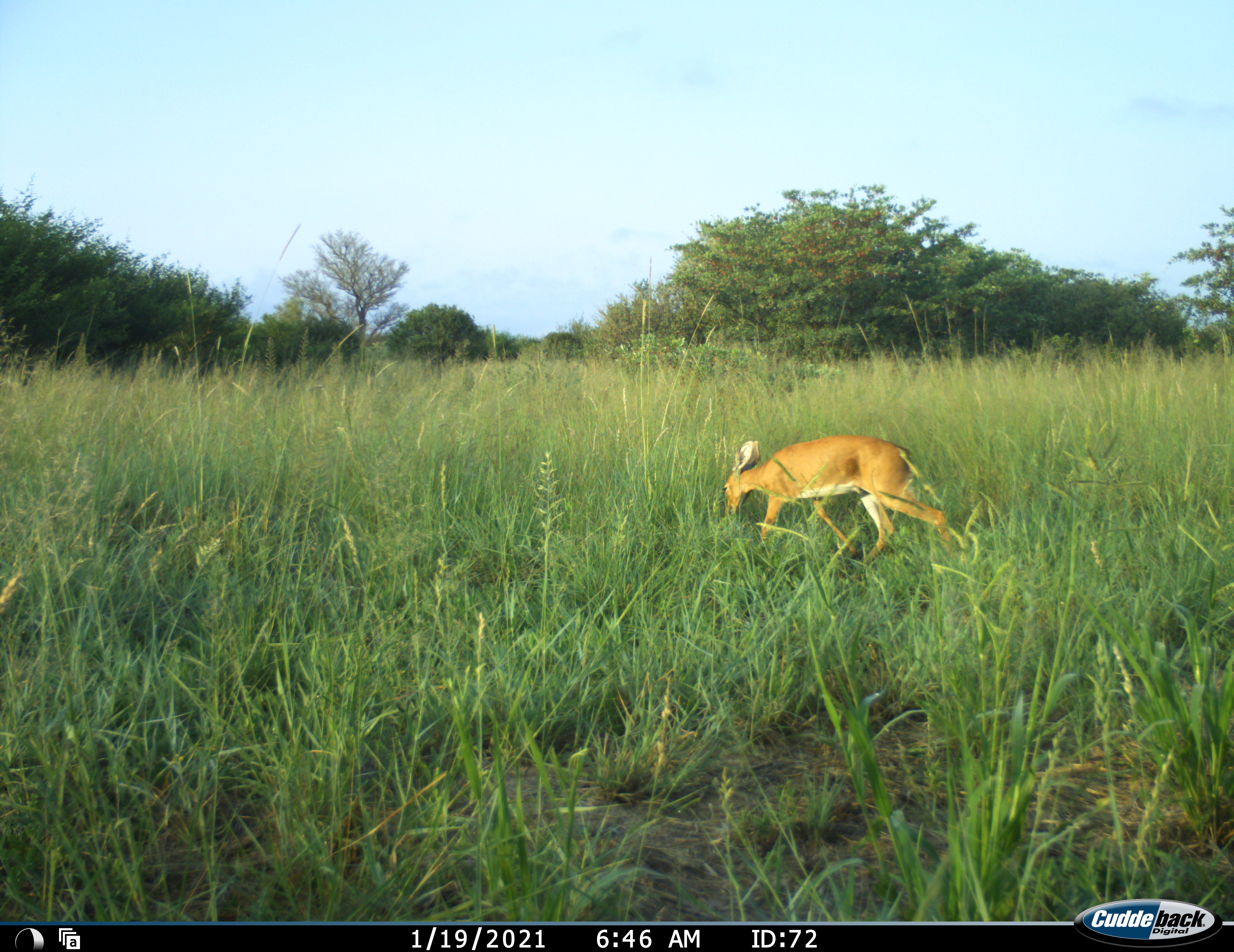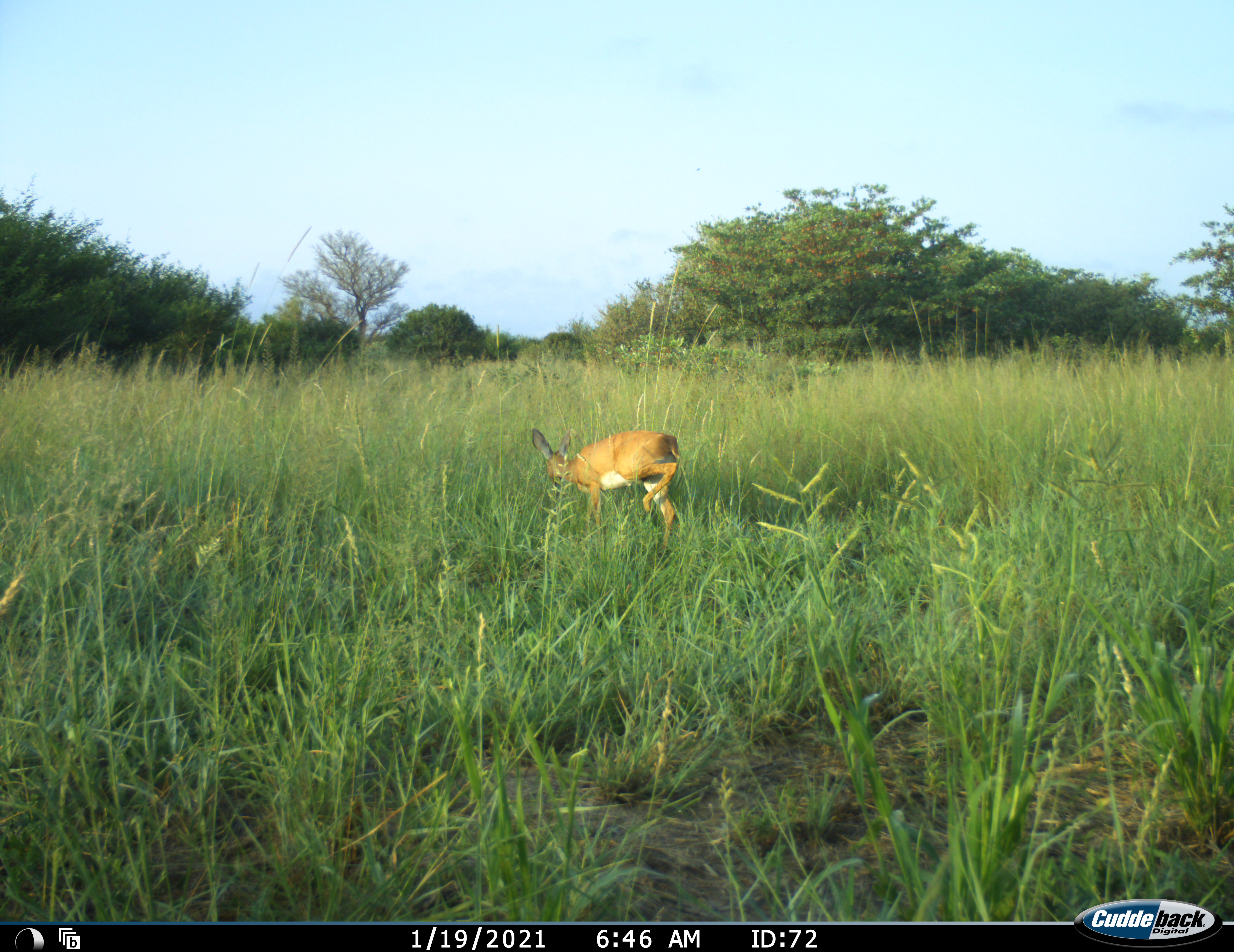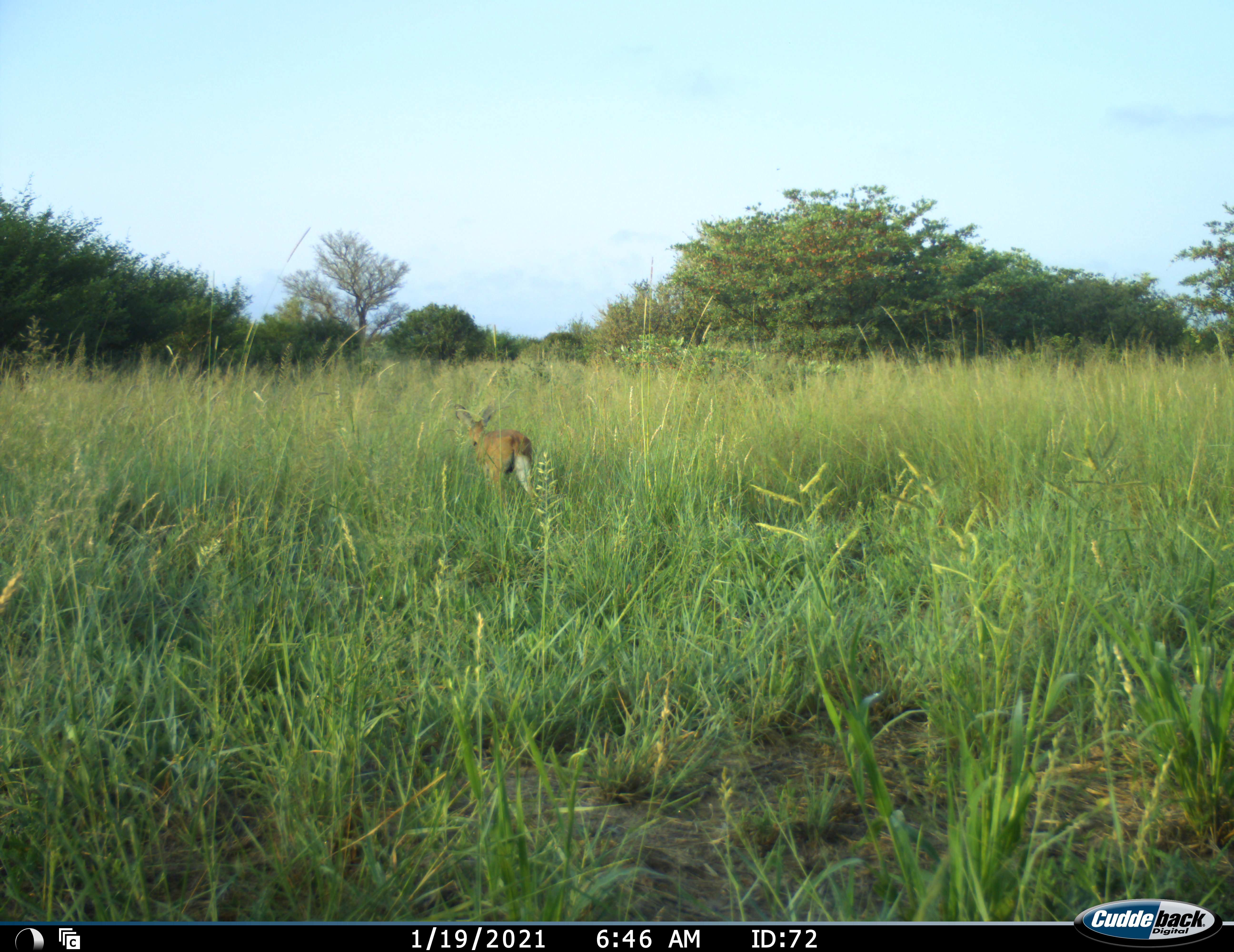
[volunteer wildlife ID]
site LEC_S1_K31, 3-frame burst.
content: unidentified animal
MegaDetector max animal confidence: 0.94